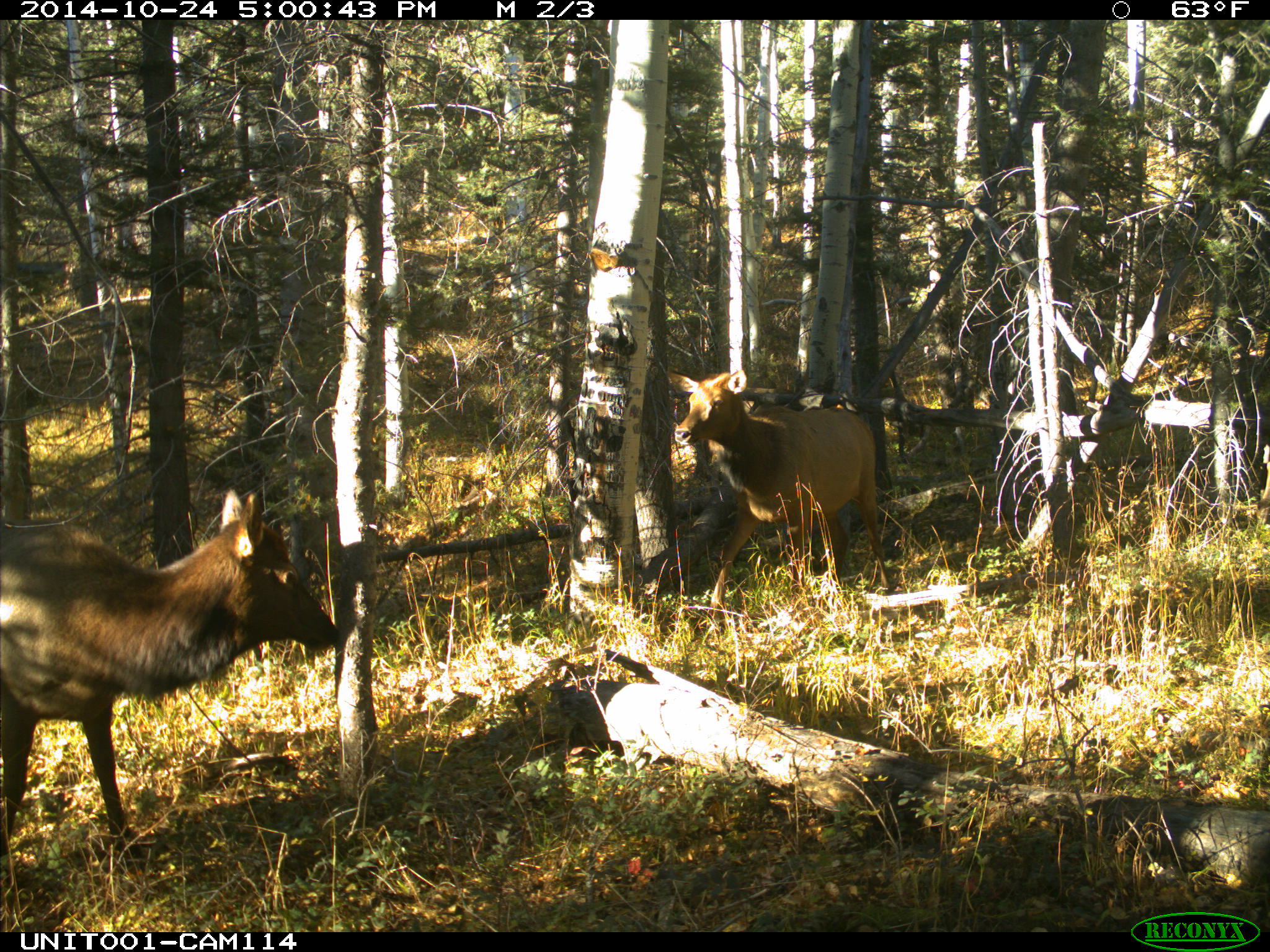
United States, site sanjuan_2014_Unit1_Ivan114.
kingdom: Animalia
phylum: Chordata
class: Mammalia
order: Artiodactyla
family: Cervidae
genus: Cervus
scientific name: Cervus elaphus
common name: red deer